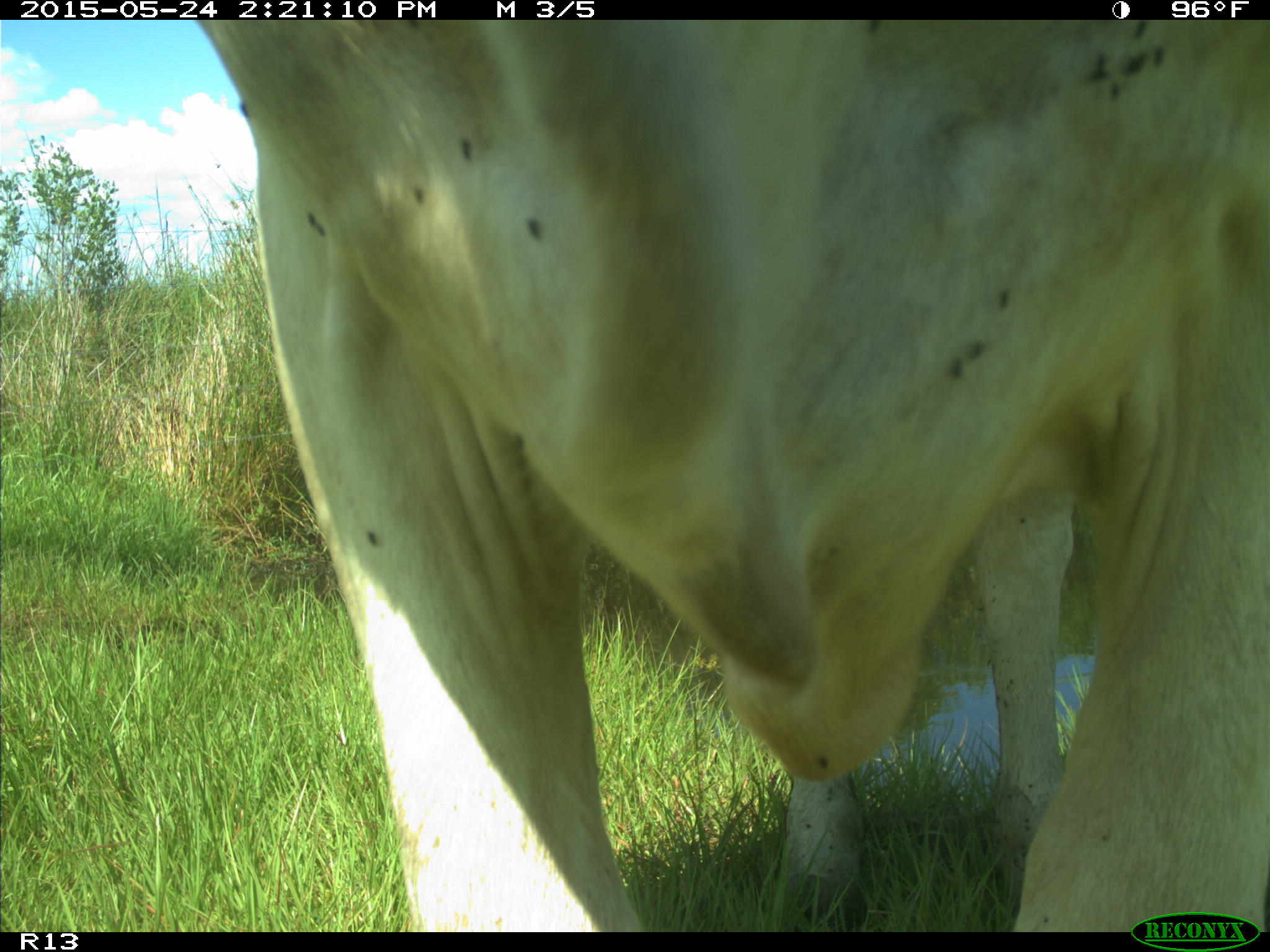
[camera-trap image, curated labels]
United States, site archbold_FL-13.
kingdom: Animalia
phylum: Chordata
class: Mammalia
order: Artiodactyla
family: Bovidae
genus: Bos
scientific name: Bos taurus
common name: domestic cow